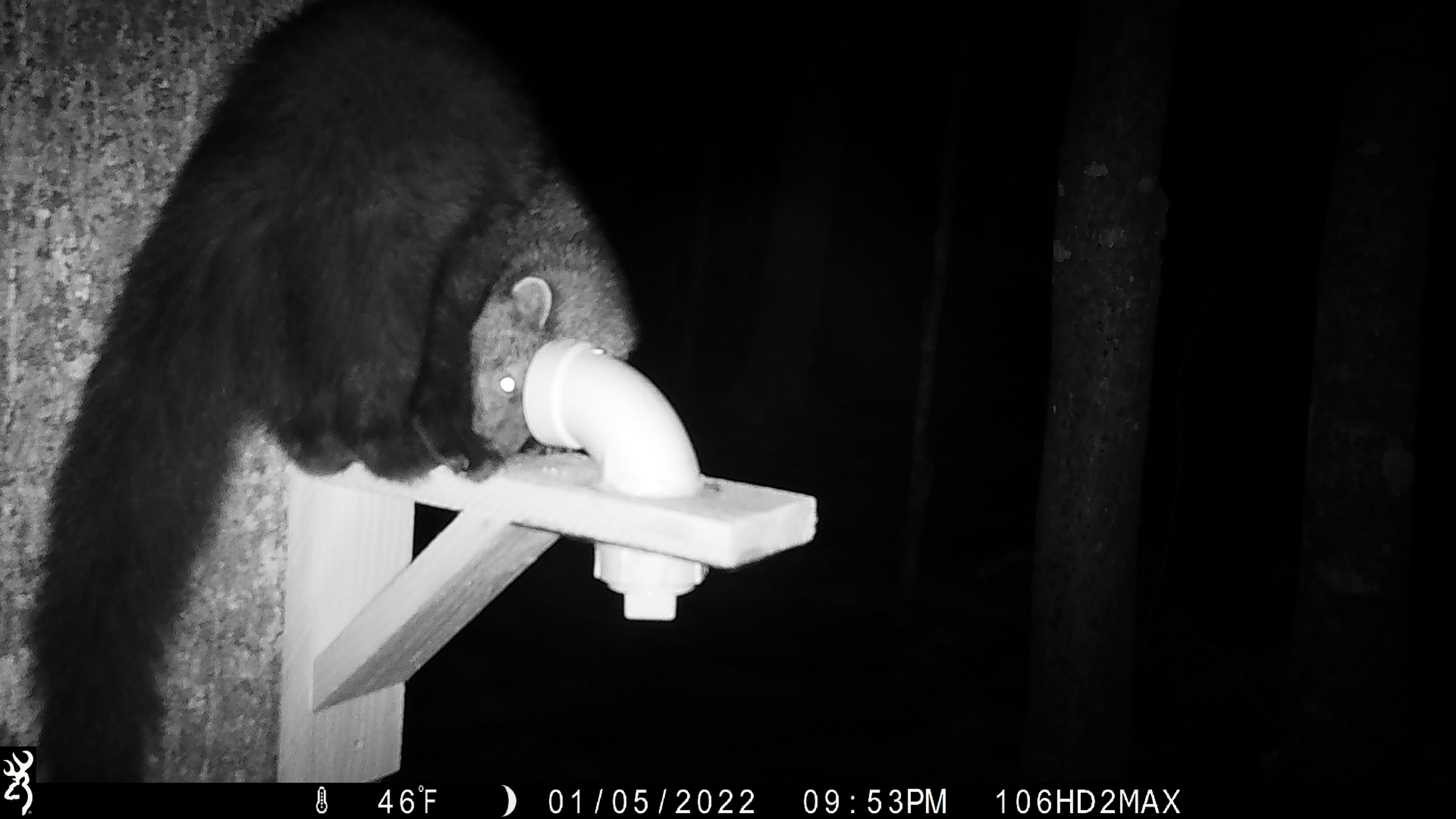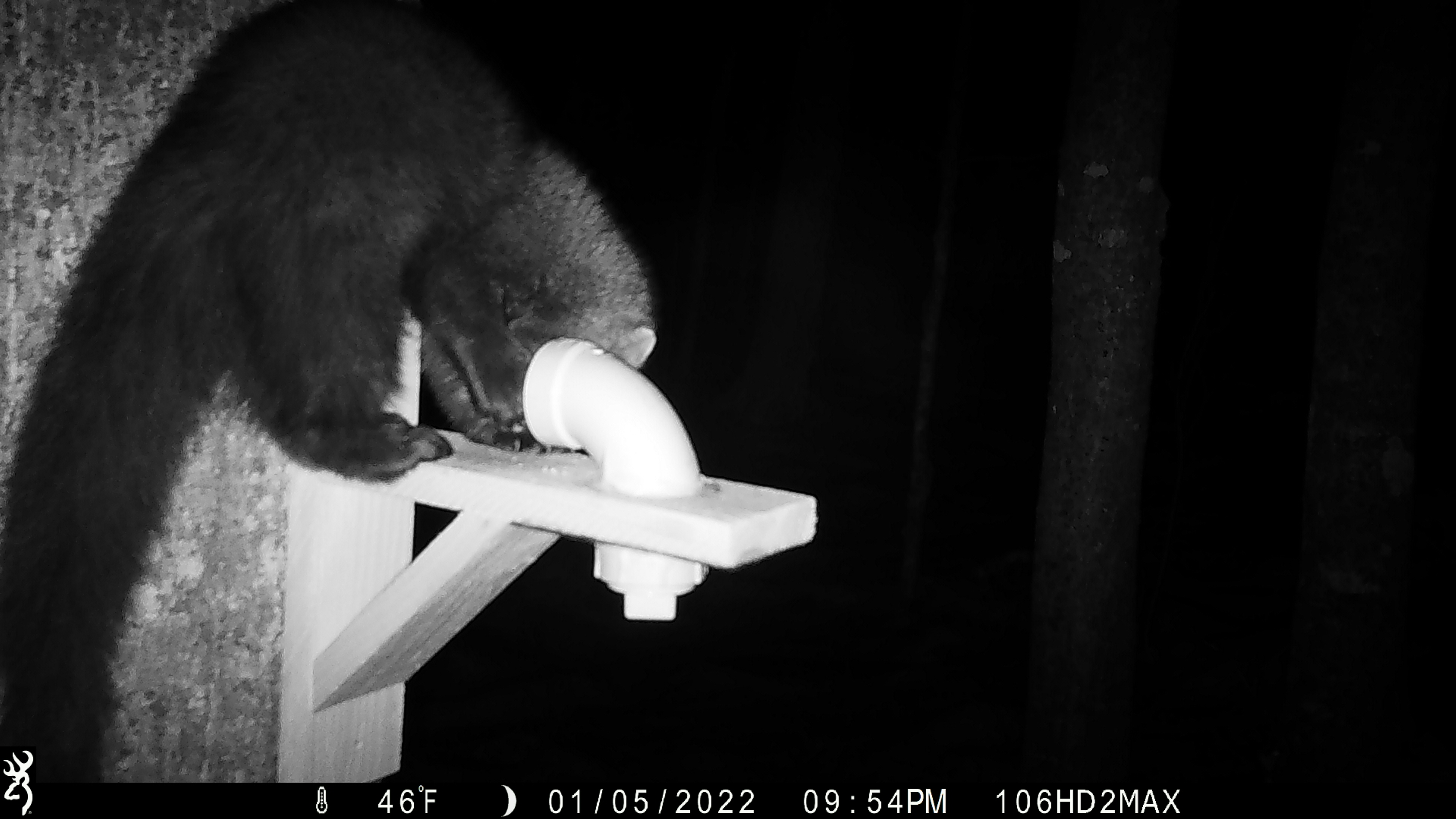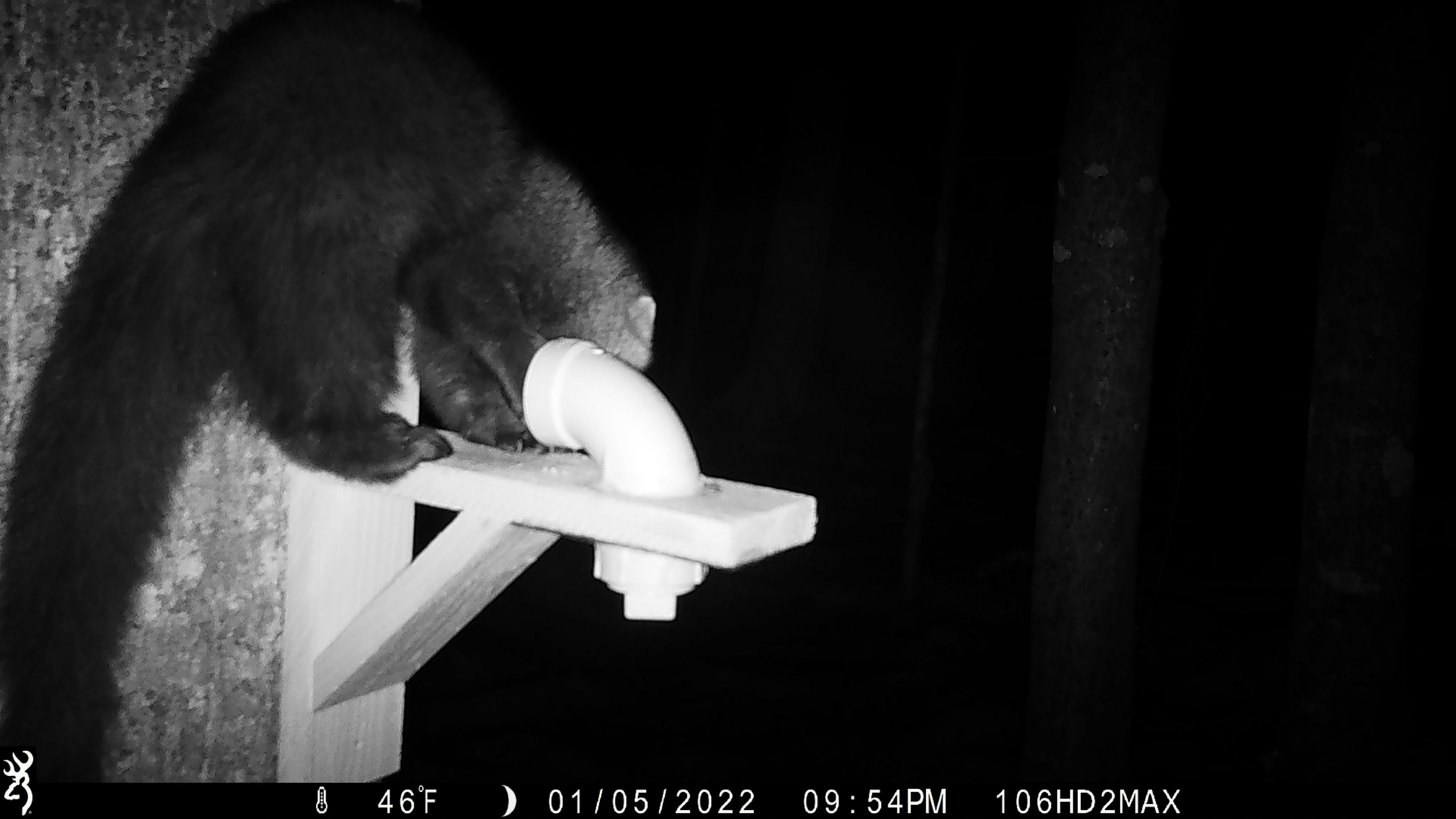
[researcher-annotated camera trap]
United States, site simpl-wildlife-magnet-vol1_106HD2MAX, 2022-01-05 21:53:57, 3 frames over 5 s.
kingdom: Animalia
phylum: Chordata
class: Mammalia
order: Carnivora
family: Mustelidae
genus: Pekania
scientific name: Pekania pennanti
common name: fisher